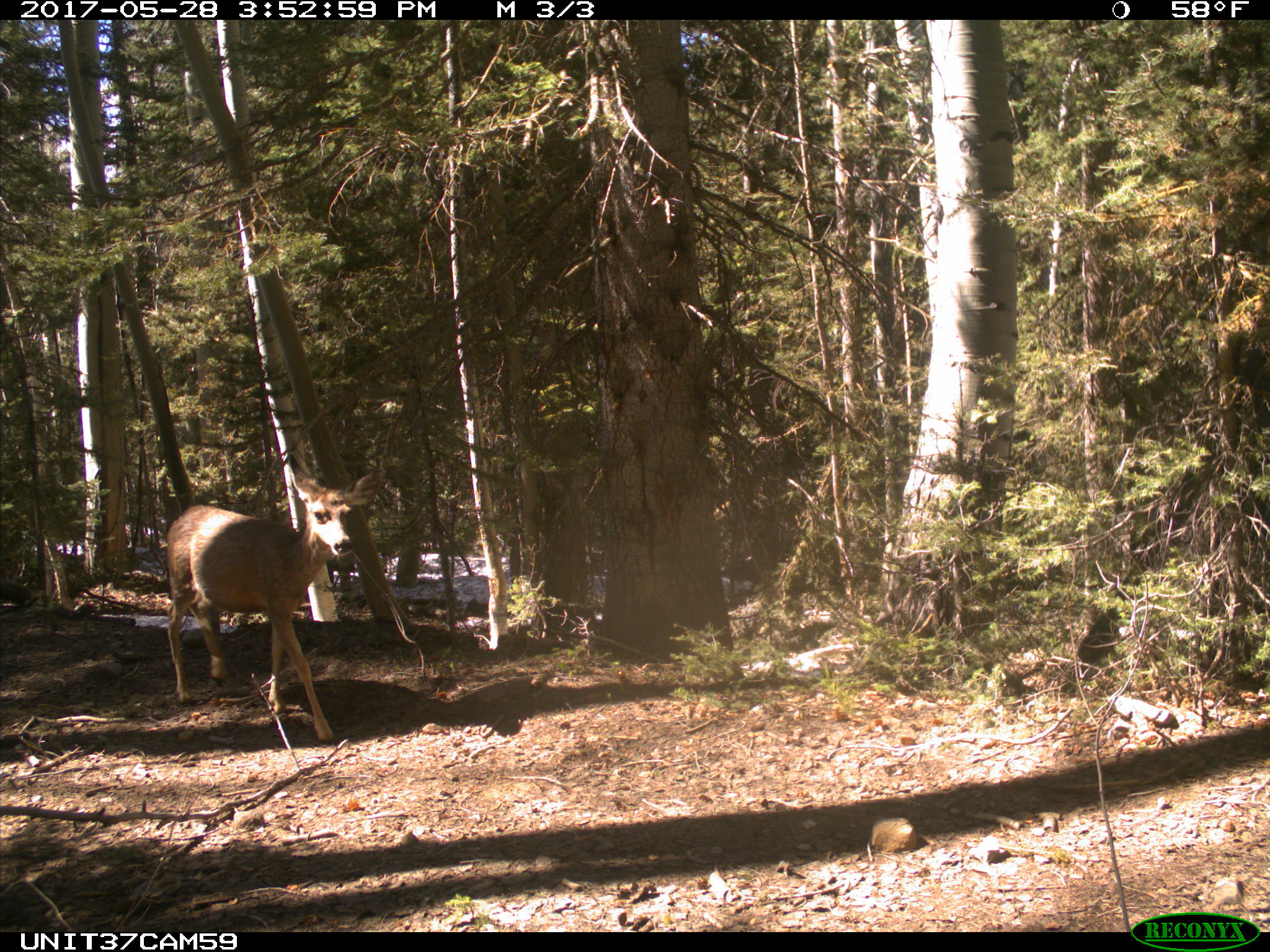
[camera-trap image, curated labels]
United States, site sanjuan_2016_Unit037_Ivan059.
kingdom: Animalia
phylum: Chordata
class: Mammalia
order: Artiodactyla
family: Cervidae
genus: Odocoileus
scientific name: Odocoileus hemionus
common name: mule deer